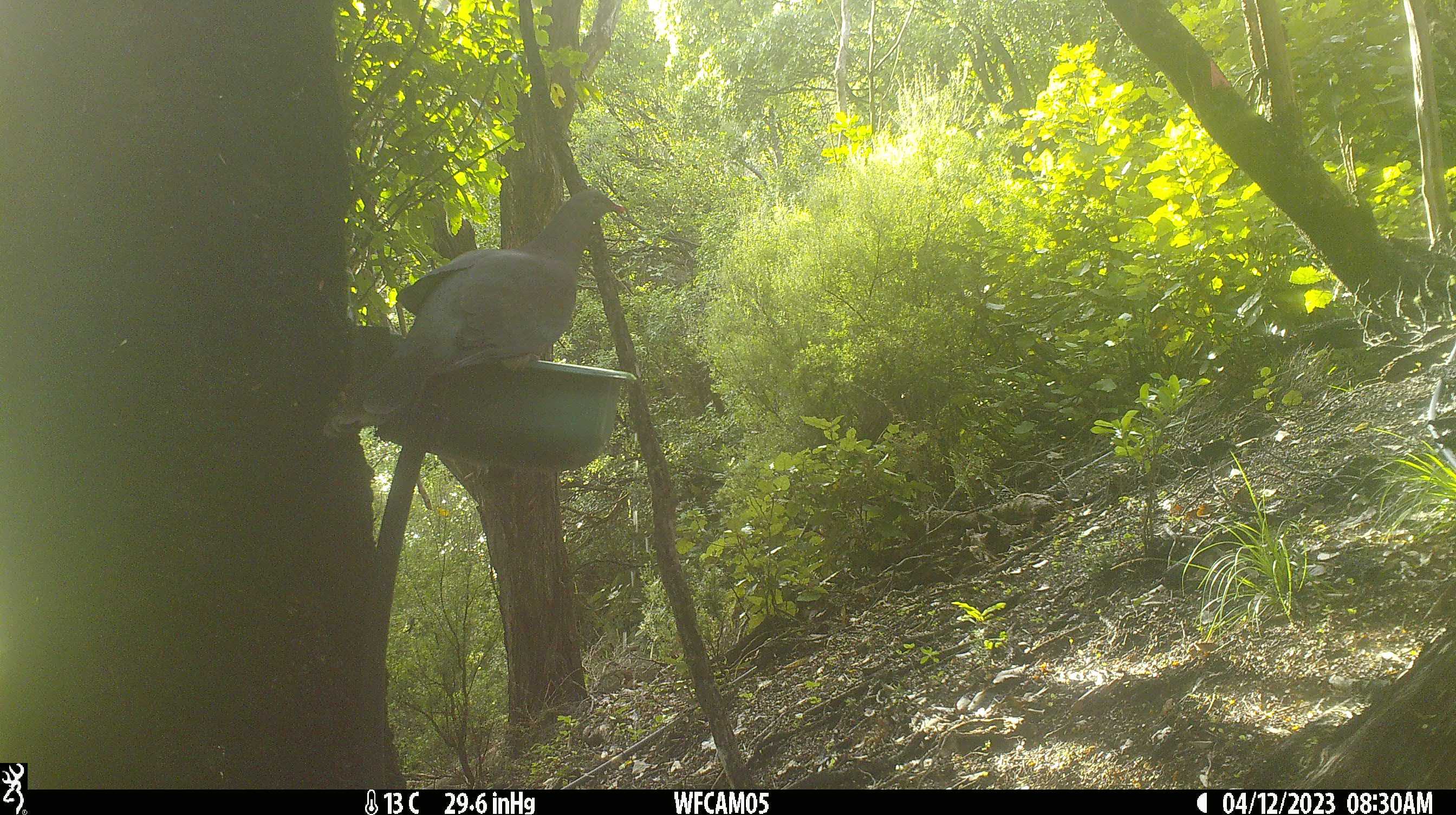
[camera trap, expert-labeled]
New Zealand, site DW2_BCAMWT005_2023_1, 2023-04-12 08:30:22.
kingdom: Animalia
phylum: Chordata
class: Aves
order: Columbiformes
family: Columbidae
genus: Hemiphaga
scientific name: Hemiphaga novaeseelandiae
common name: new zealand pigeon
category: kereru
Kereru (new zealand pigeon) (Hemiphaga novaeseelandiae).